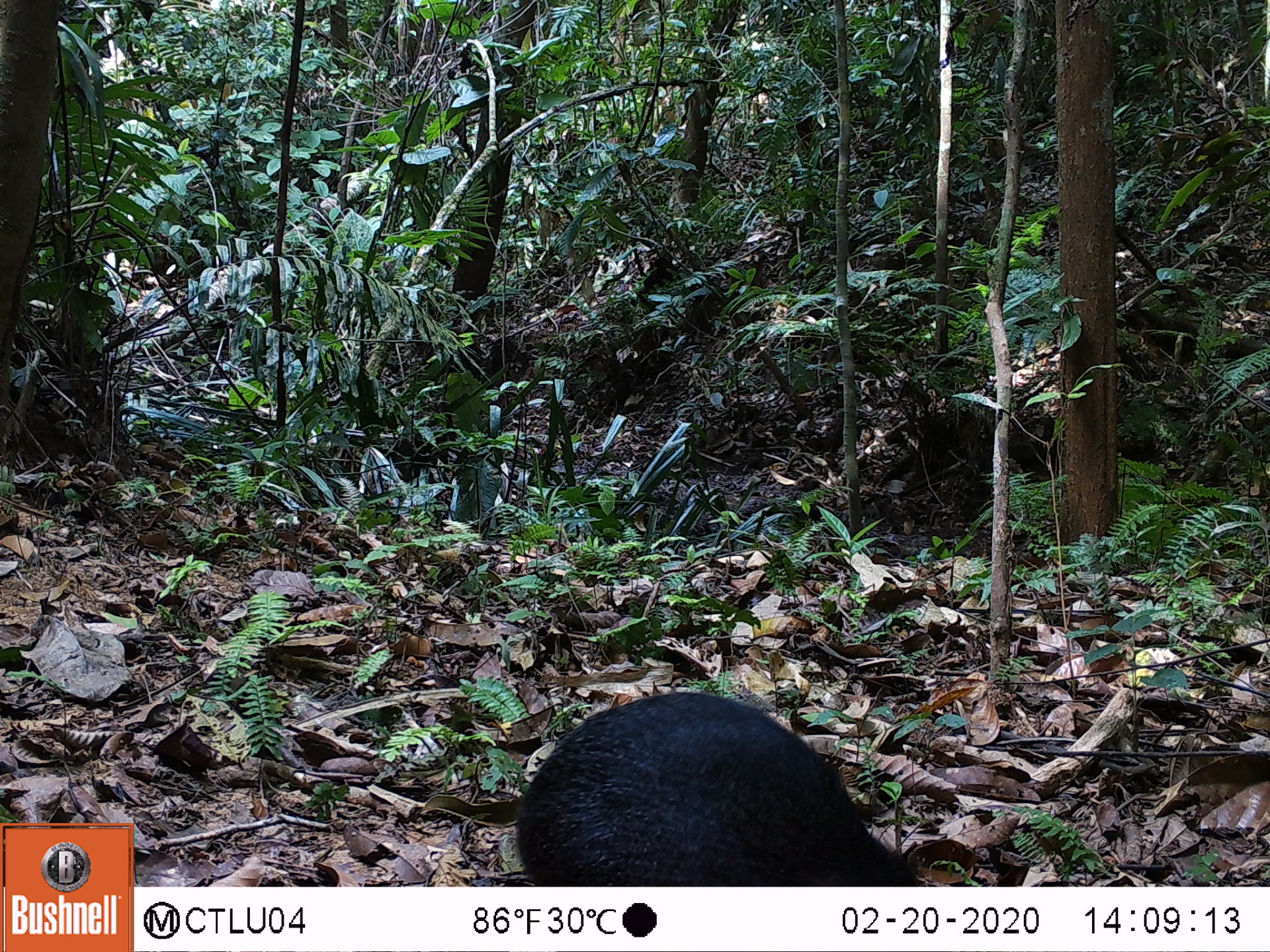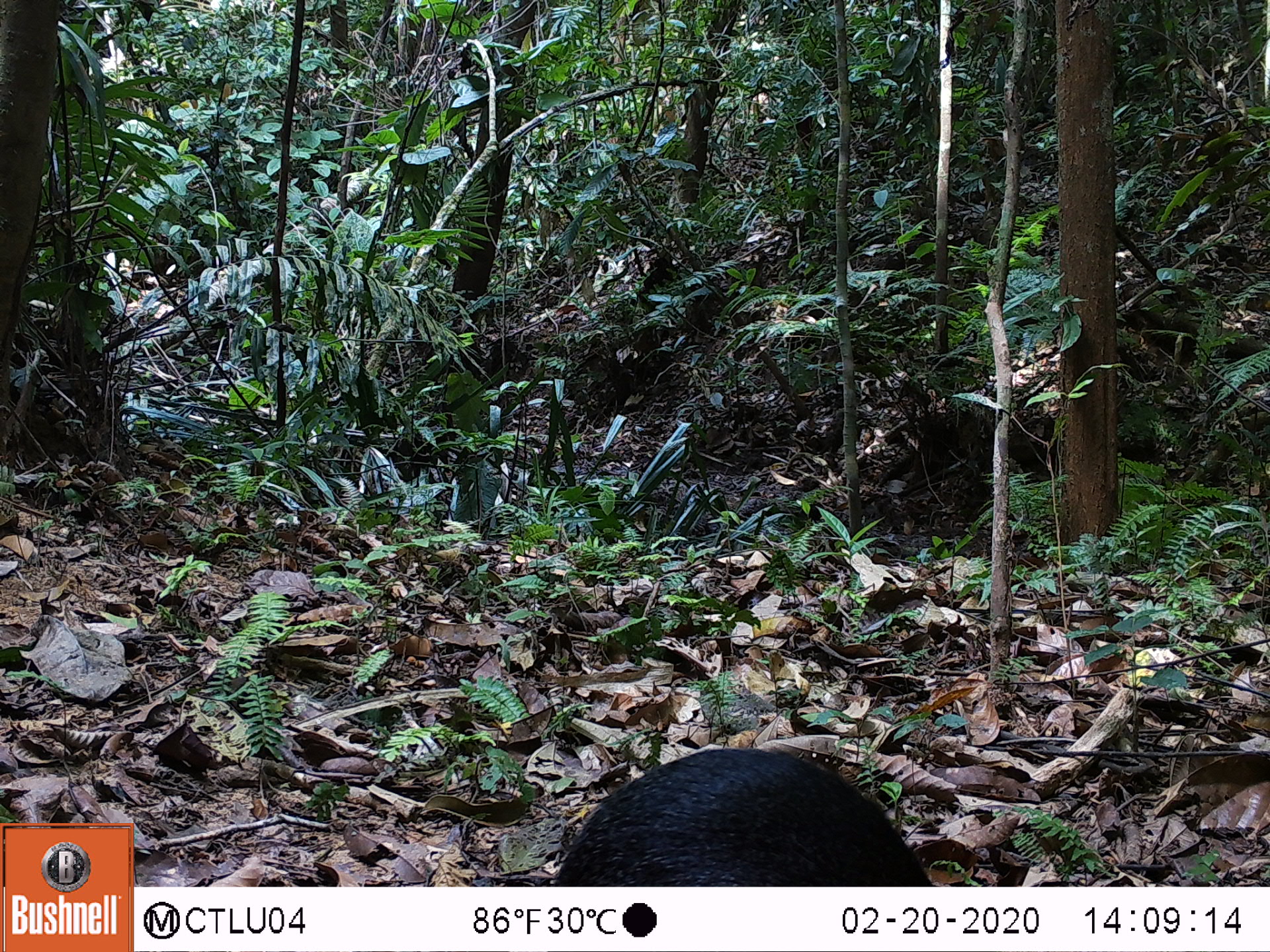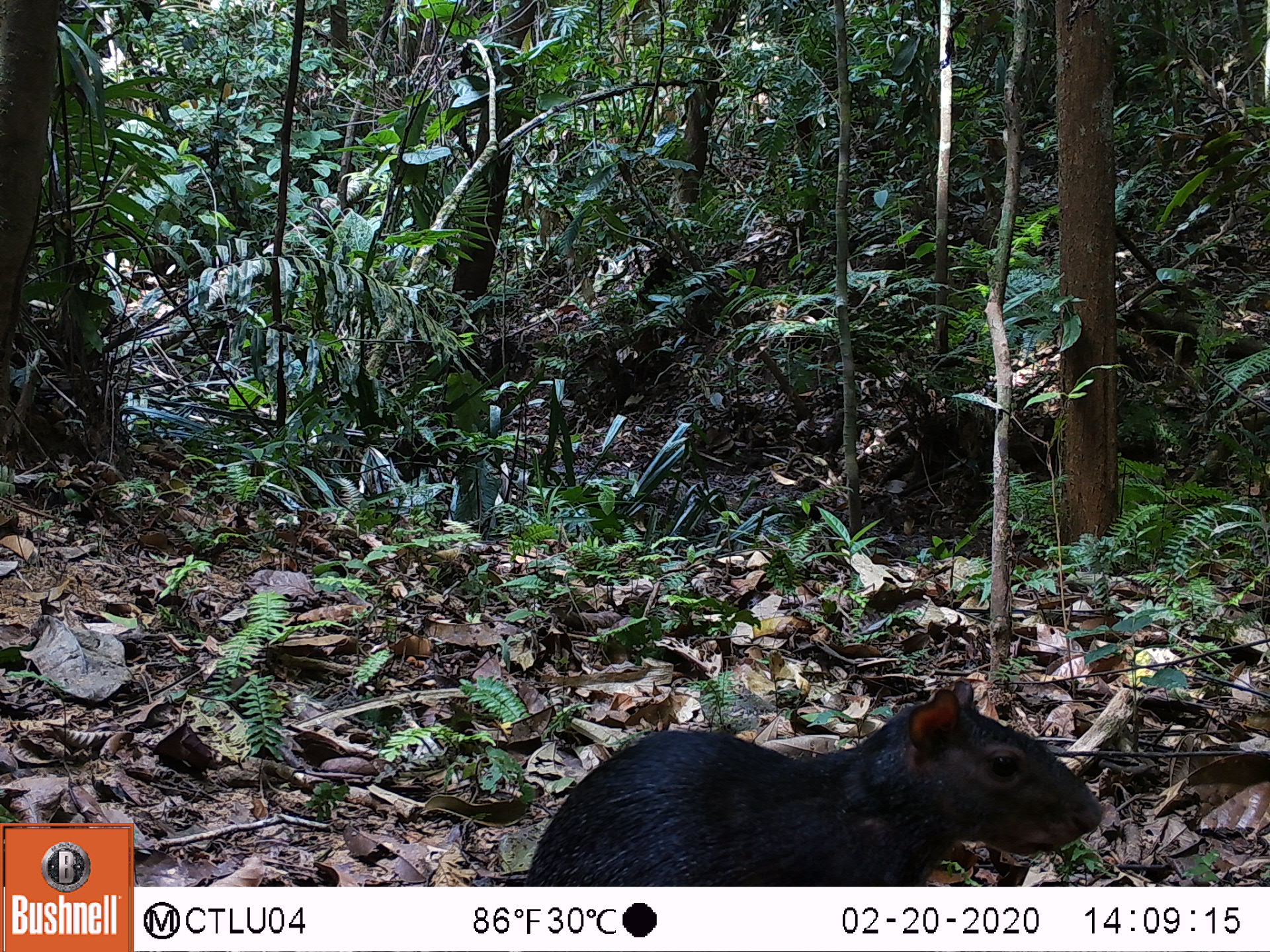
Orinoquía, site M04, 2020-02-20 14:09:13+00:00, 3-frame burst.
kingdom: Animalia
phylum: Chordata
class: Mammalia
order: Rodentia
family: Dasyproctidae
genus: Dasyprocta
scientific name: Dasyprocta fuliginosa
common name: black agouti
Black agouti (Dasyprocta fuliginosa).